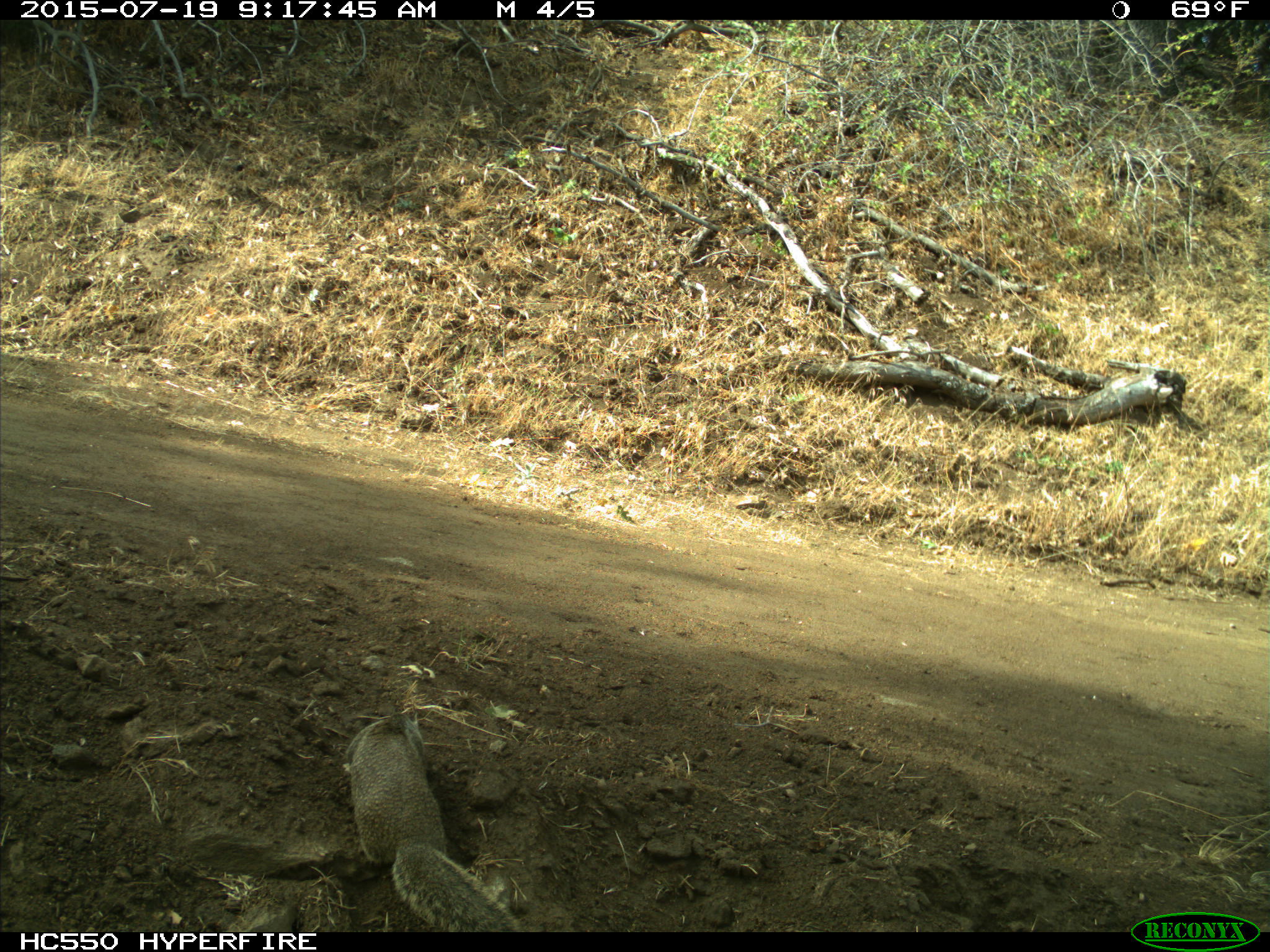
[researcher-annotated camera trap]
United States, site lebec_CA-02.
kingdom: Animalia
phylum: Chordata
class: Mammalia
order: Rodentia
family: Sciuridae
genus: Otospermophilus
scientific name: Otospermophilus beecheyi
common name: california ground squirrel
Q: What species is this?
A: Otospermophilus beecheyi (california ground squirrel).